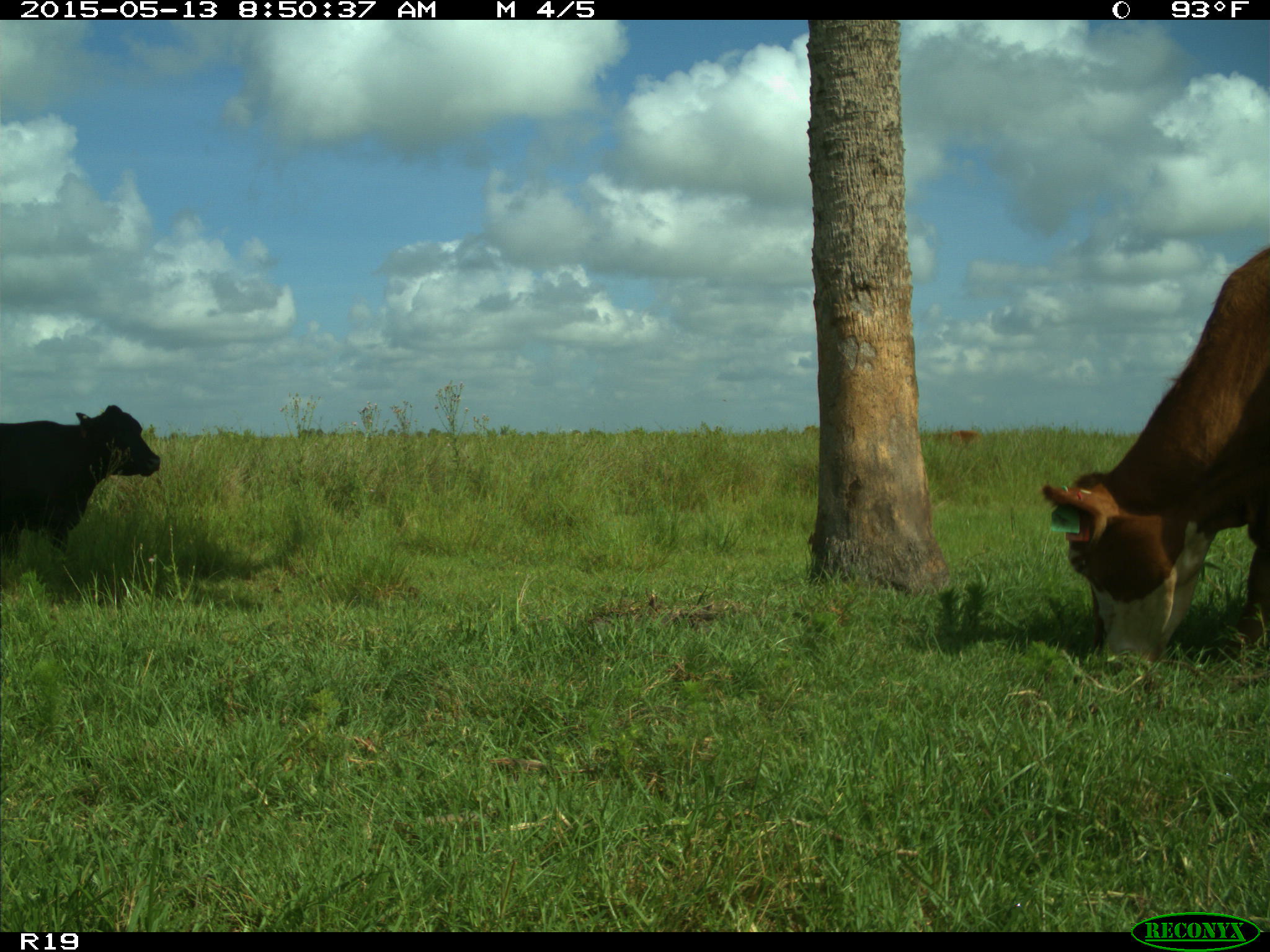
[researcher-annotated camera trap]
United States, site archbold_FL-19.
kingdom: Animalia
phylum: Chordata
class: Mammalia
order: Artiodactyla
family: Bovidae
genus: Bos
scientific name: Bos taurus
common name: domestic cow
Bos taurus (domestic cow).